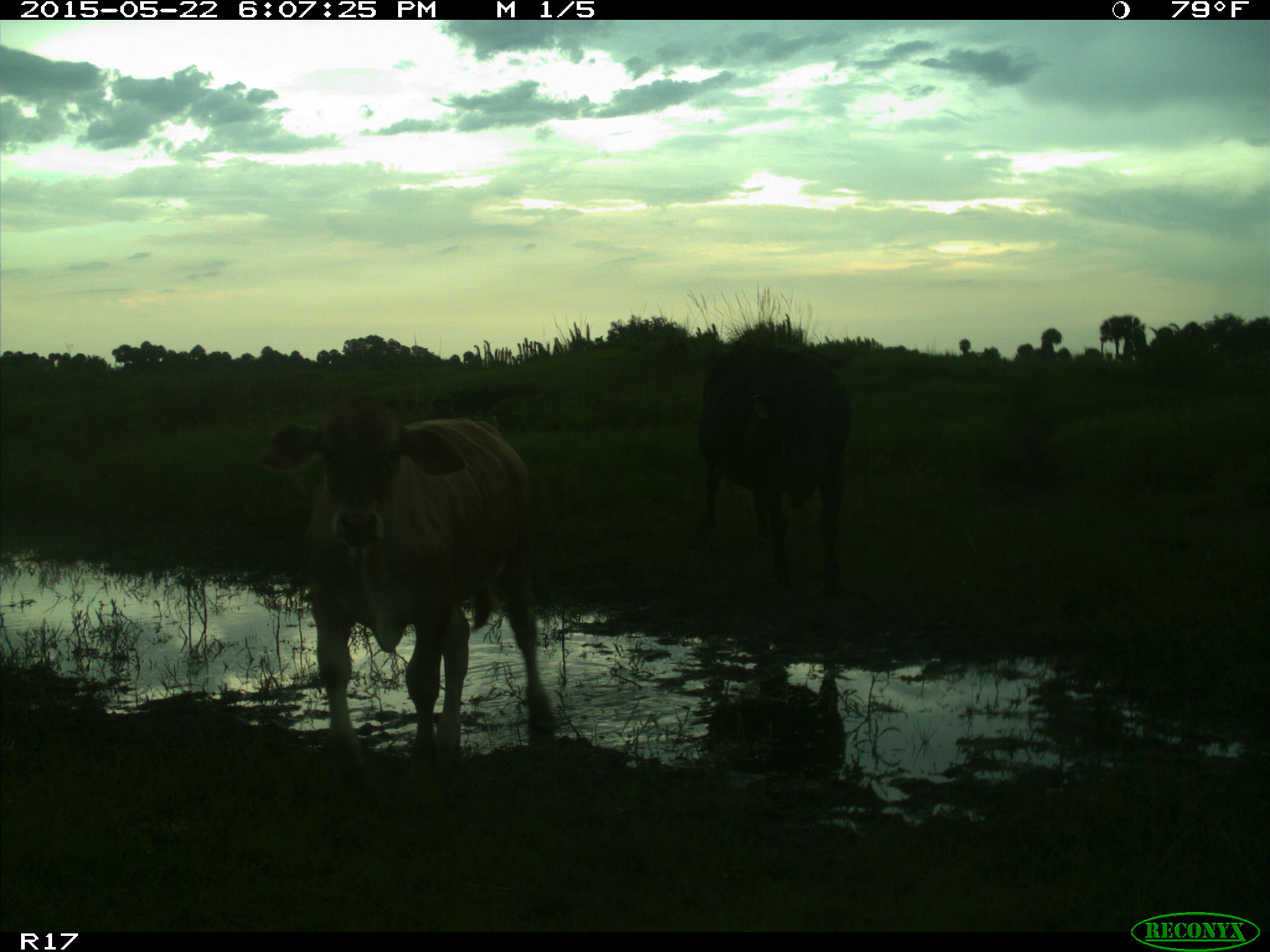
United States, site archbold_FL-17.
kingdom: Animalia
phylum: Chordata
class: Mammalia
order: Artiodactyla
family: Bovidae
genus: Bos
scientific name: Bos taurus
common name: domestic cow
Bos taurus (domestic cow).